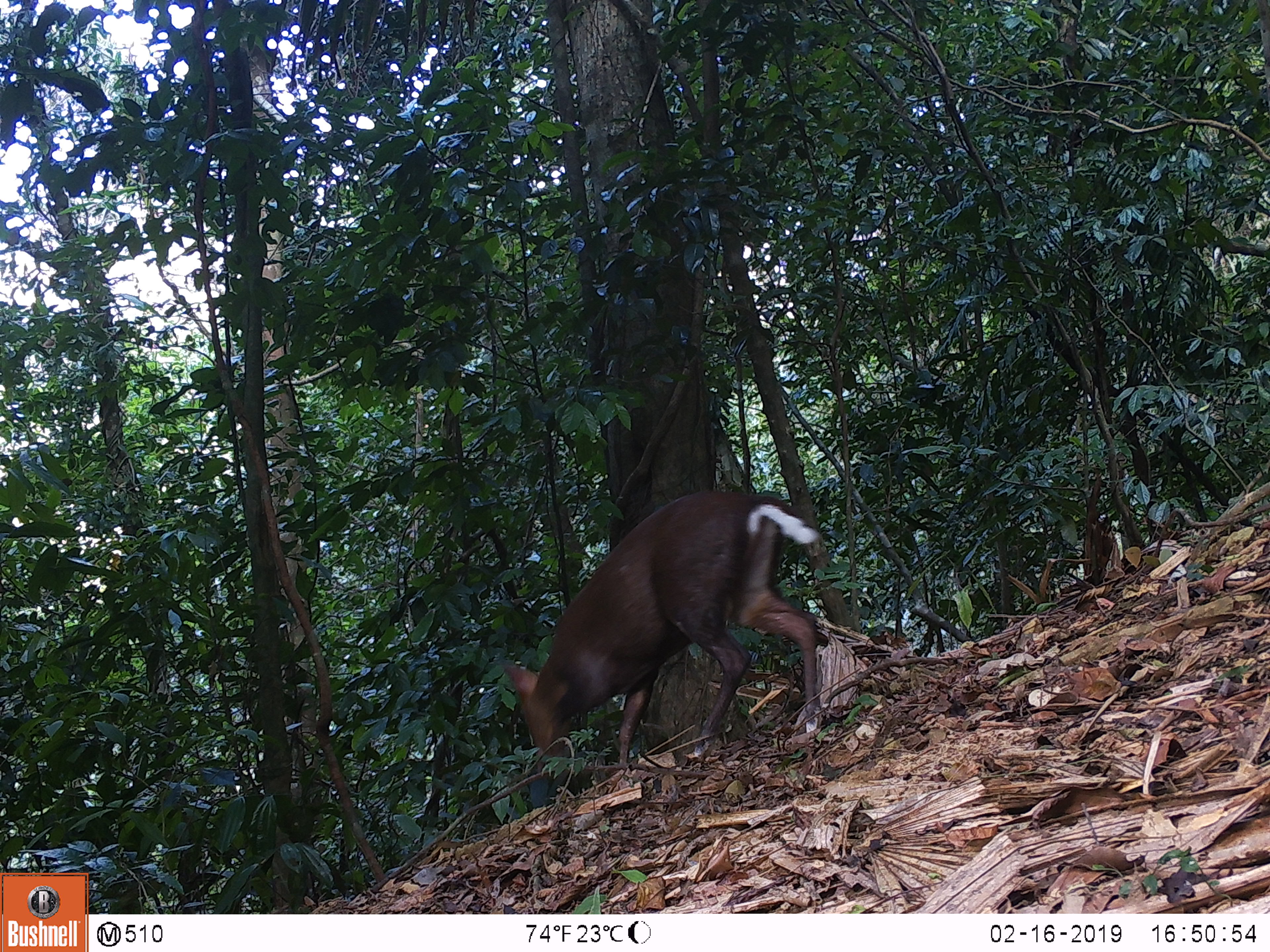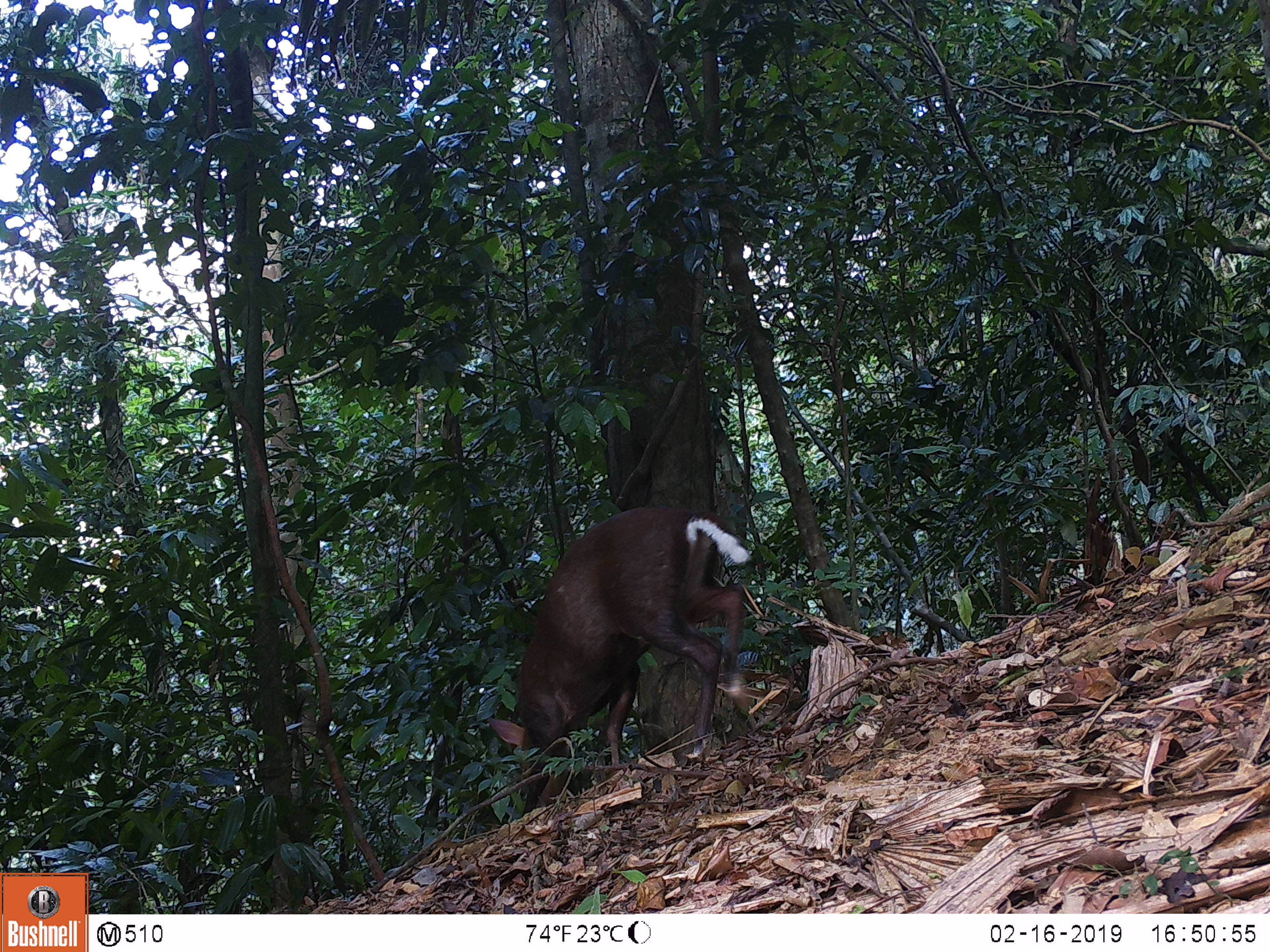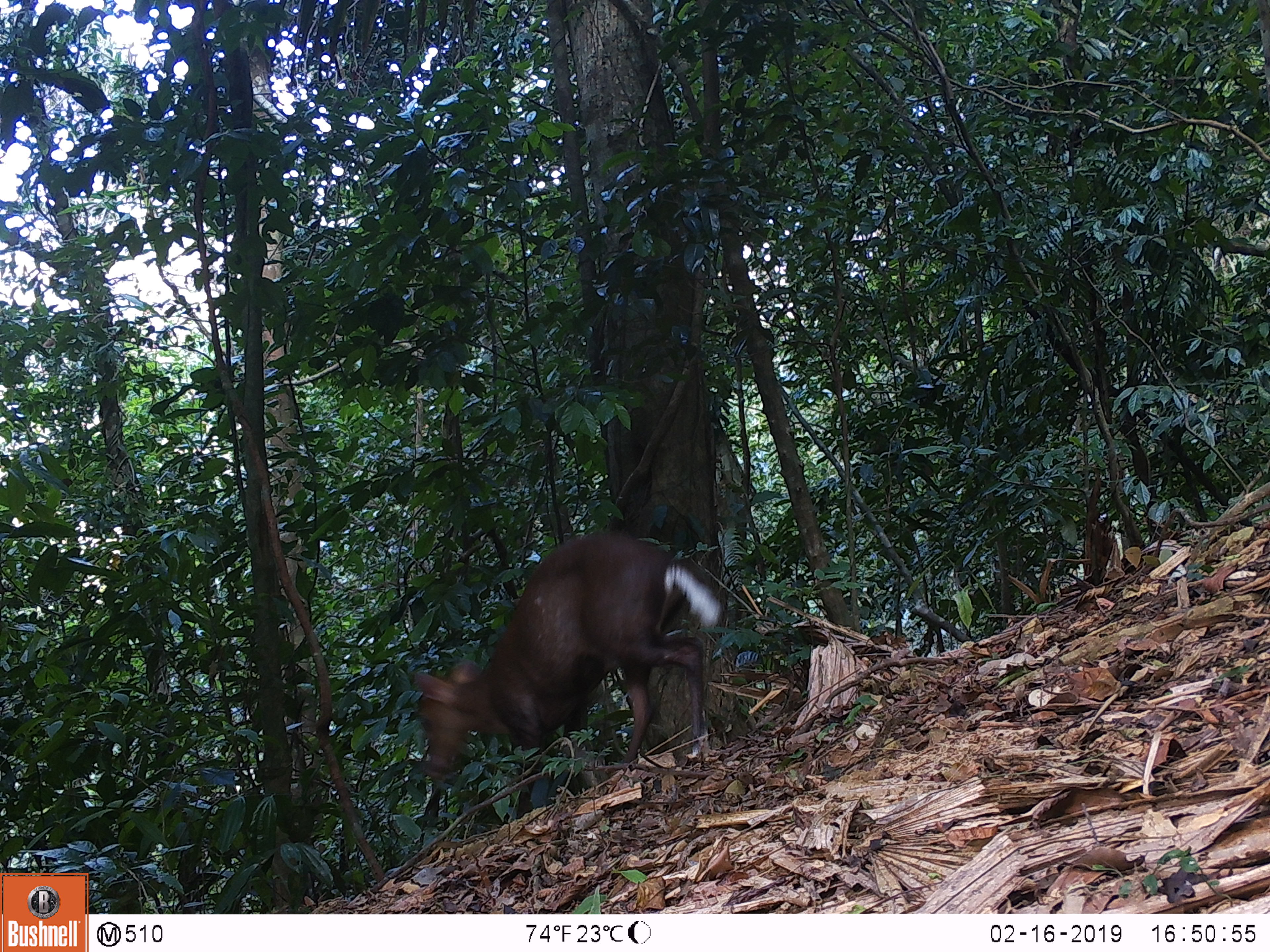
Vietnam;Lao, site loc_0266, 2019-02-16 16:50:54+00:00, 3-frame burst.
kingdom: Animalia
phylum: Chordata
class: Mammalia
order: Artiodactyla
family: Cervidae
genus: Muntiacus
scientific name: Muntiacus rooseveltorum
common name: roosevelt's muntjac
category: roosevelts muntjac group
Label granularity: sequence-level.